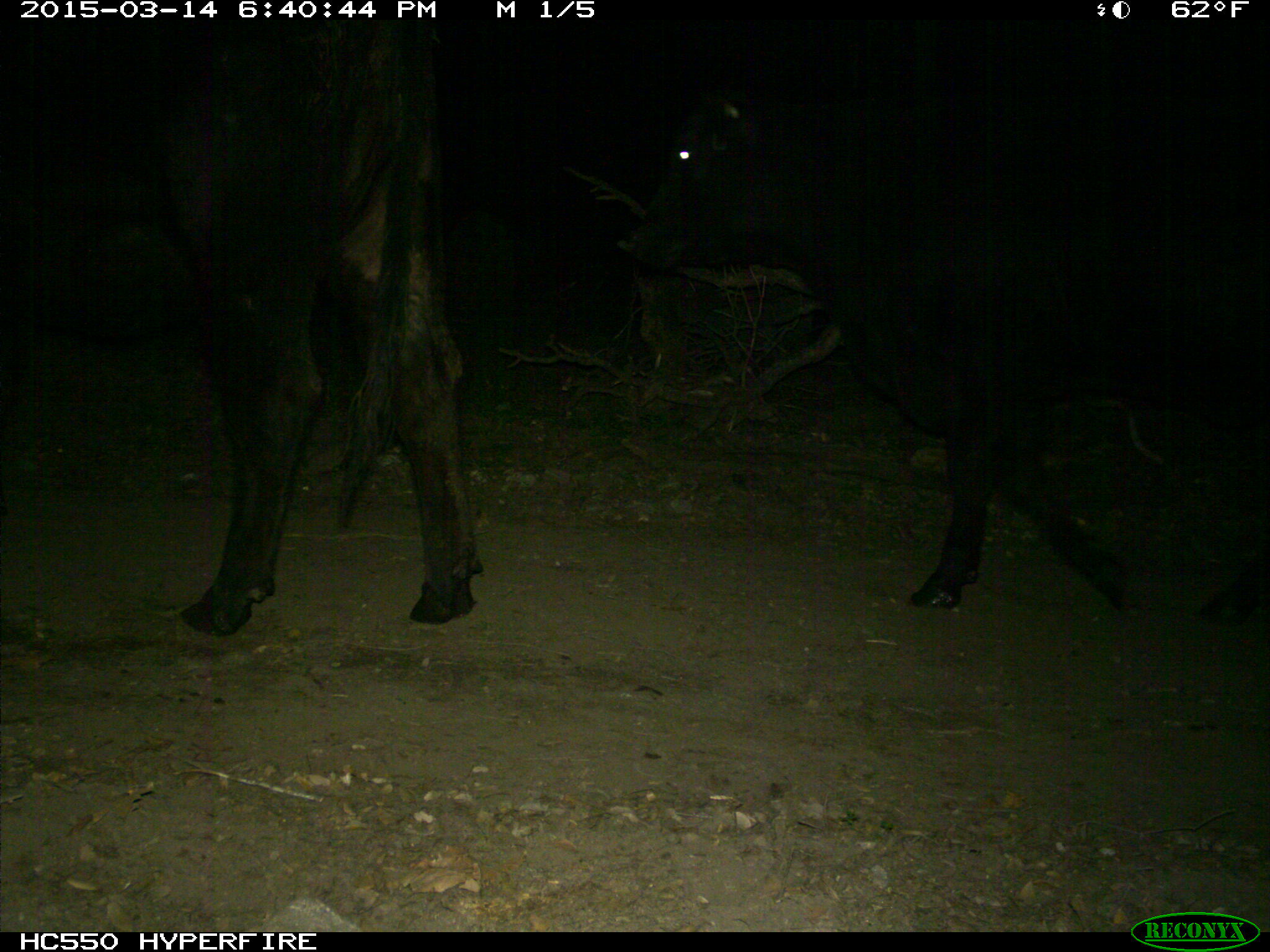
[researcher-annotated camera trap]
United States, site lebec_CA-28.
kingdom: Animalia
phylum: Chordata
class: Mammalia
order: Artiodactyla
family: Bovidae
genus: Bos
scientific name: Bos taurus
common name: domestic cow